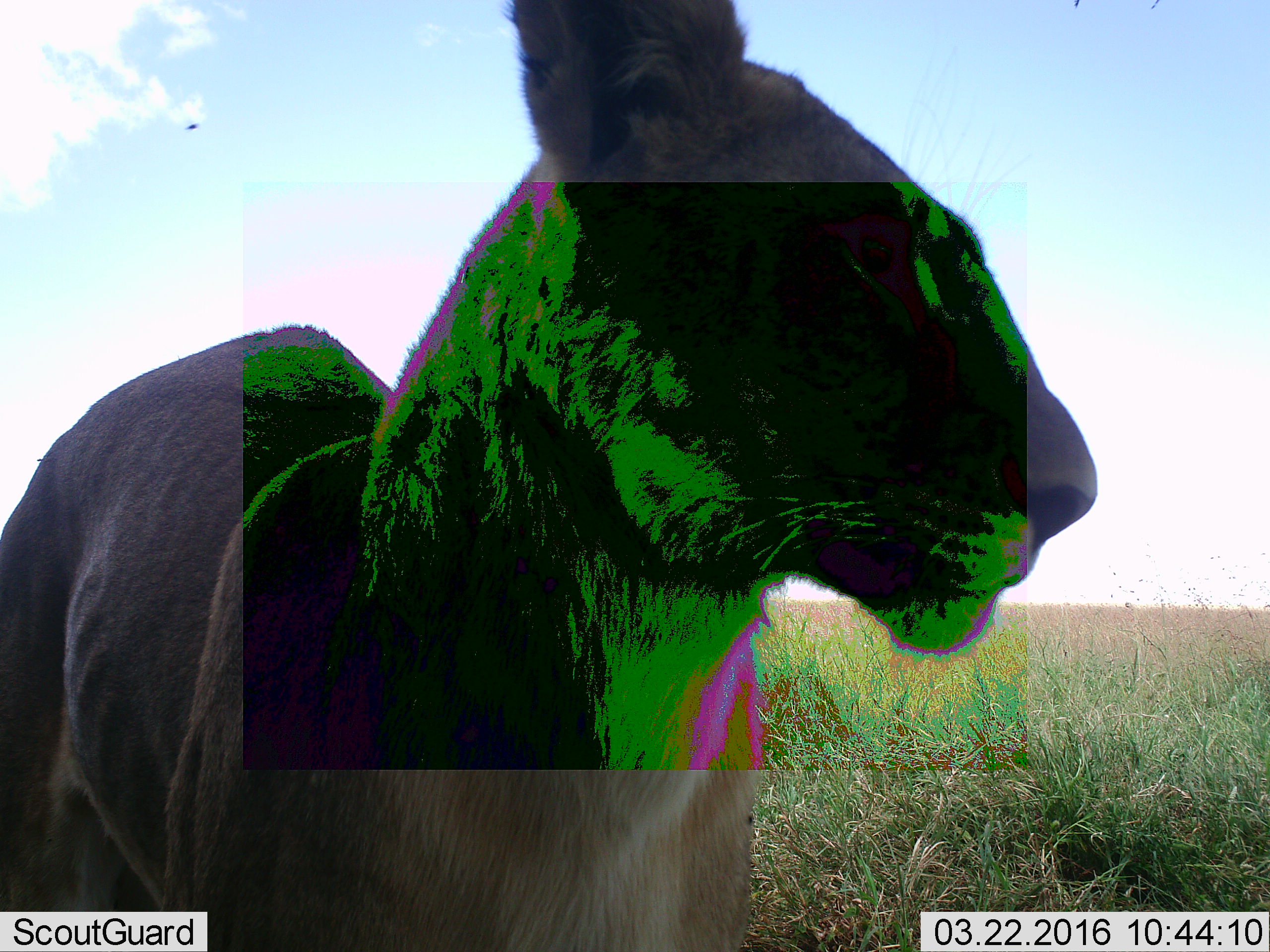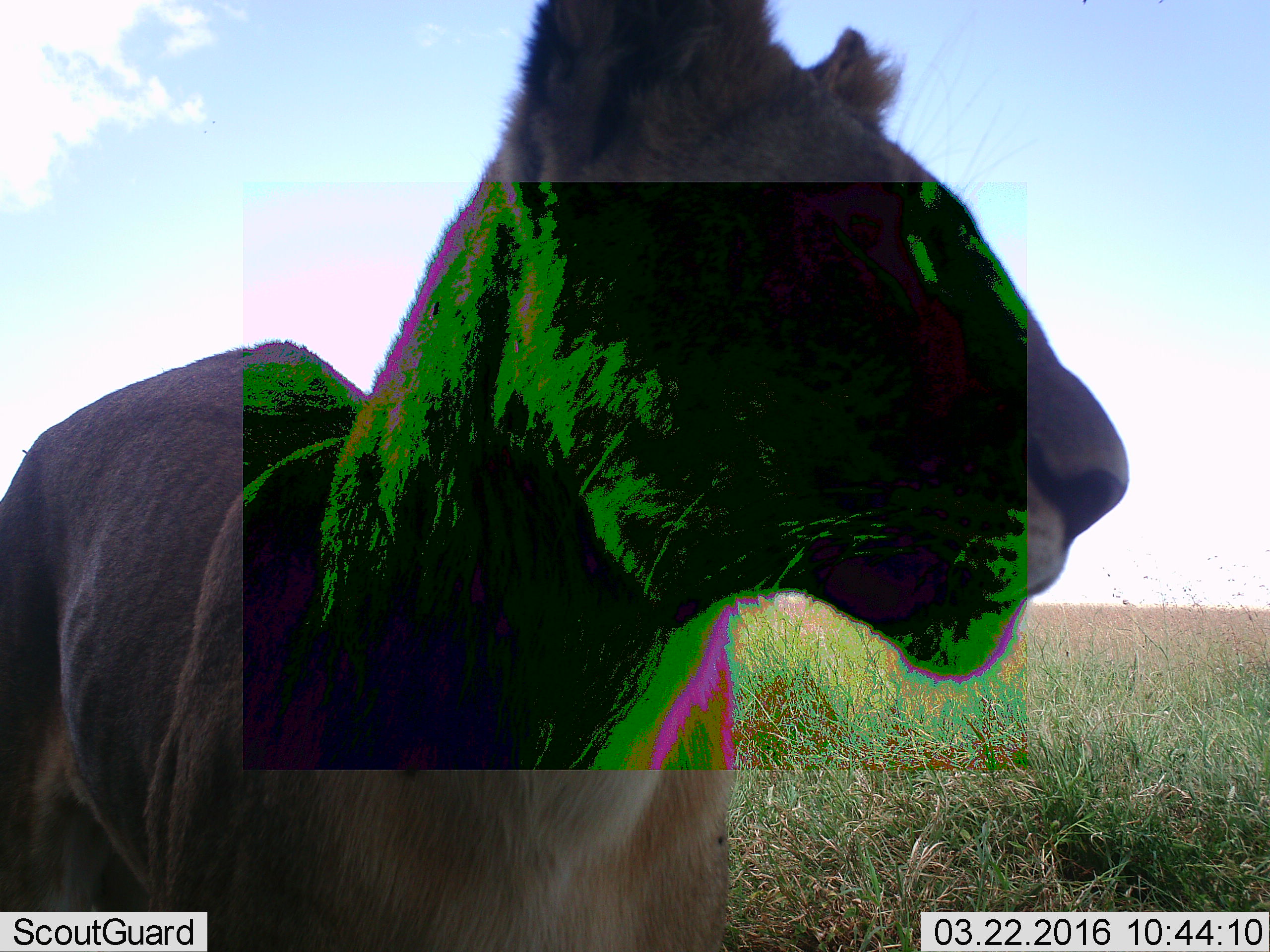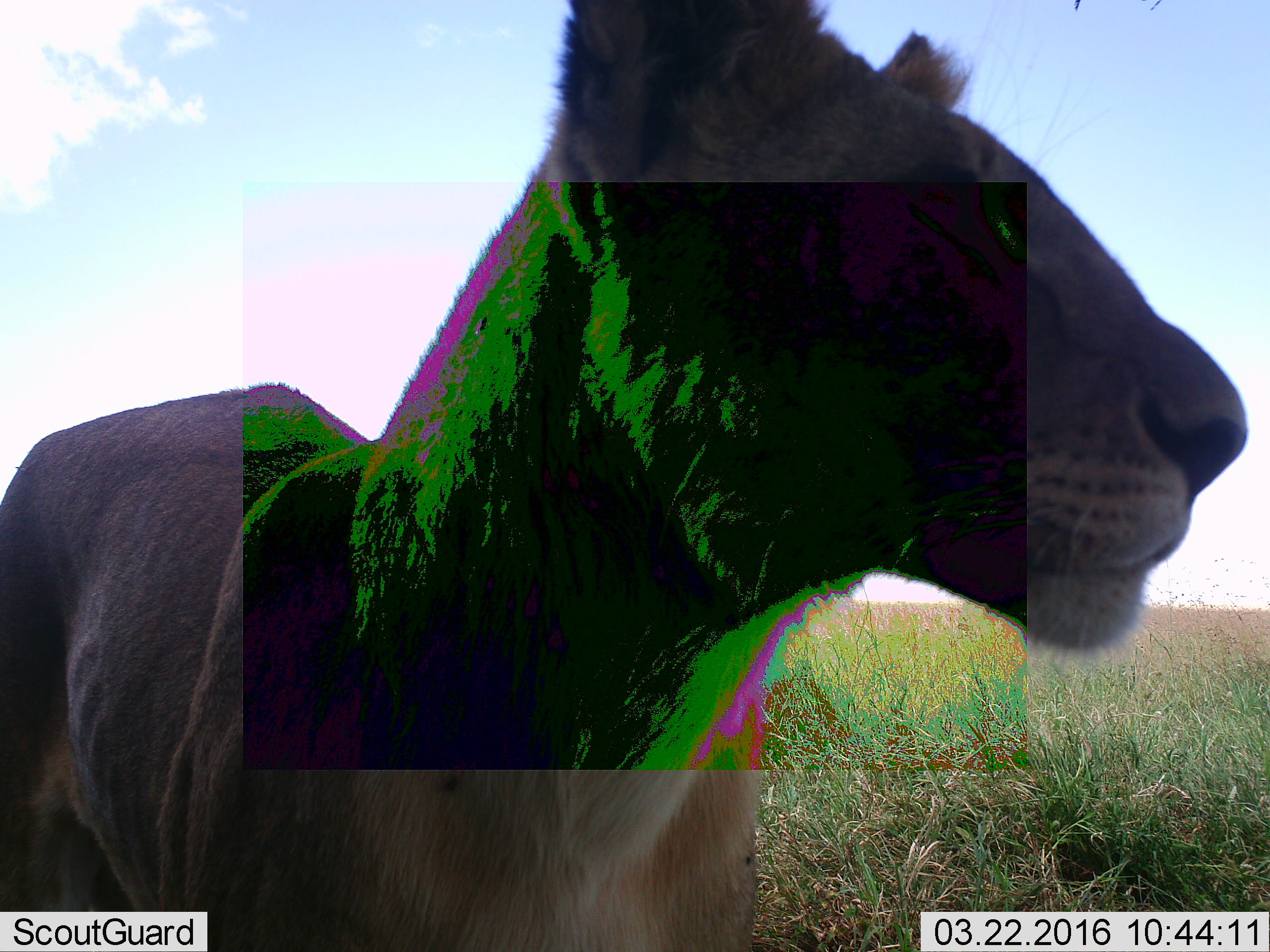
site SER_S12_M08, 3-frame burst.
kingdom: Animalia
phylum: Chordata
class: Mammalia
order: Carnivora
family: Felidae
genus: Panthera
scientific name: Panthera leo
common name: lion female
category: lionfemale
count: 1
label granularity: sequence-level